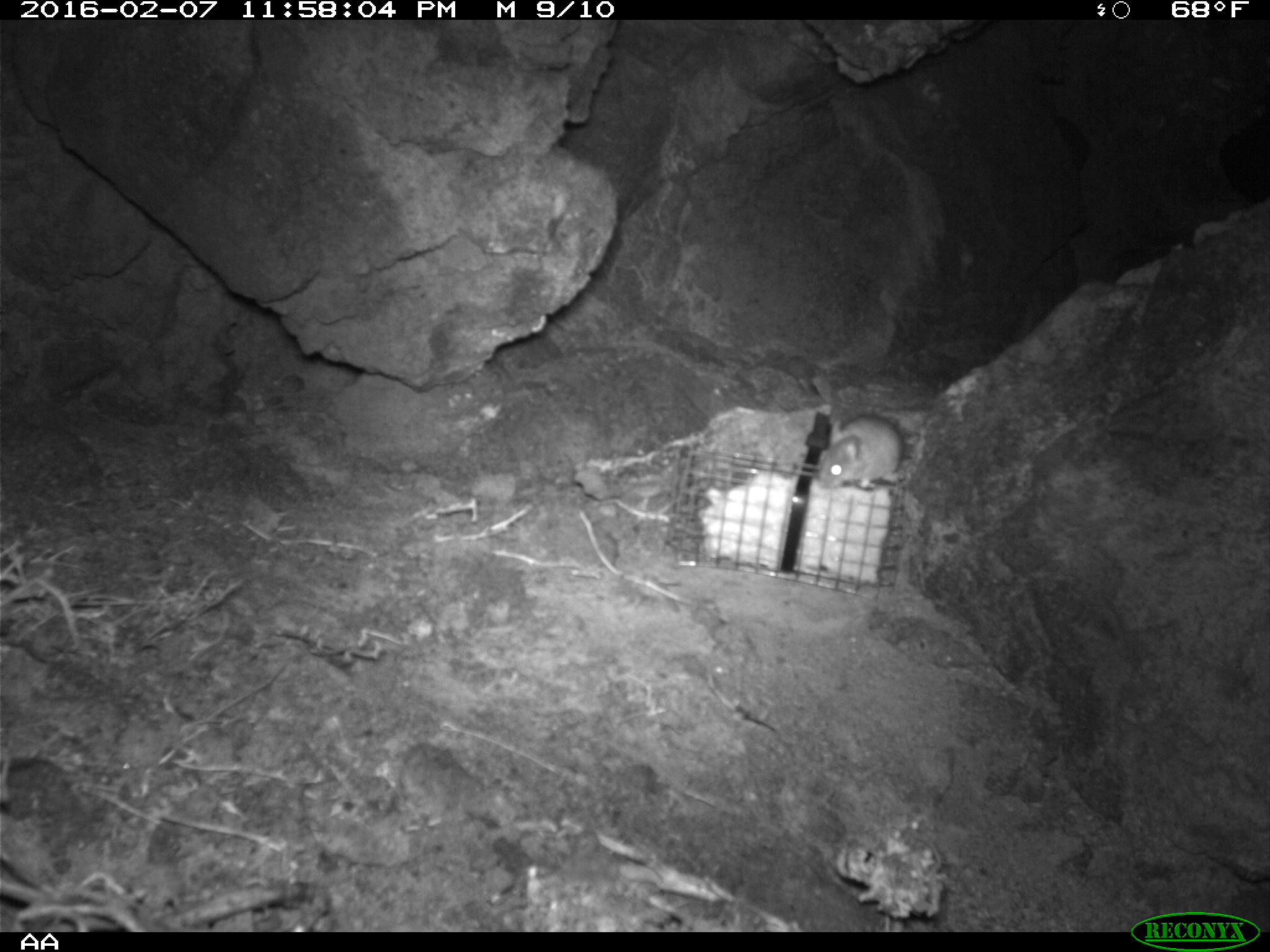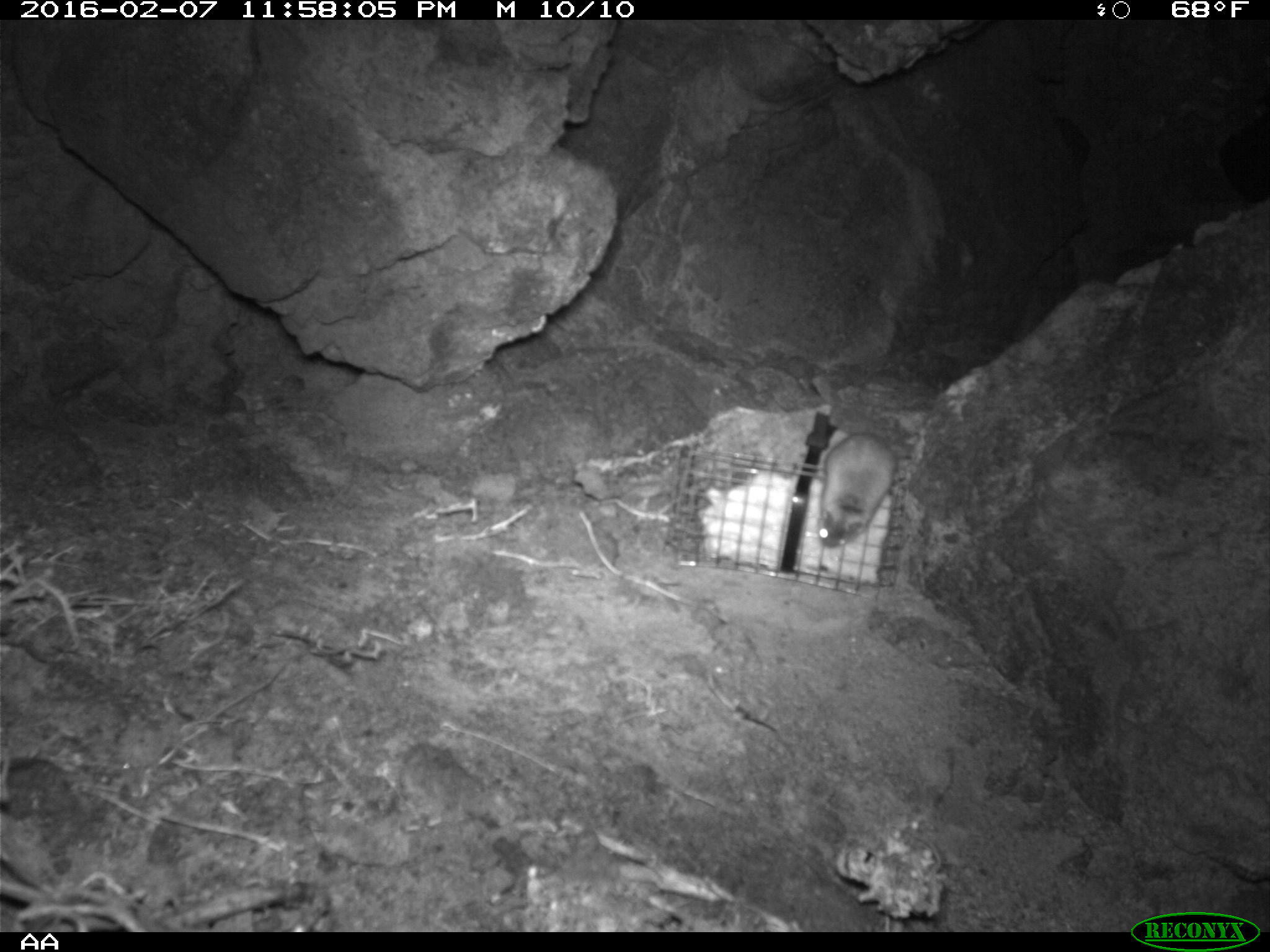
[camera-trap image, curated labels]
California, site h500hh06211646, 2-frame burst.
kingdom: Animalia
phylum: Chordata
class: Mammalia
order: Rodentia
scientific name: Rodentia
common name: rodent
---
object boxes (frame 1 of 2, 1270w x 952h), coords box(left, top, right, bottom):
rodent: box(821, 412, 914, 491)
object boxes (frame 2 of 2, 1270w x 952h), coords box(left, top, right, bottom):
rodent: box(817, 434, 917, 548)